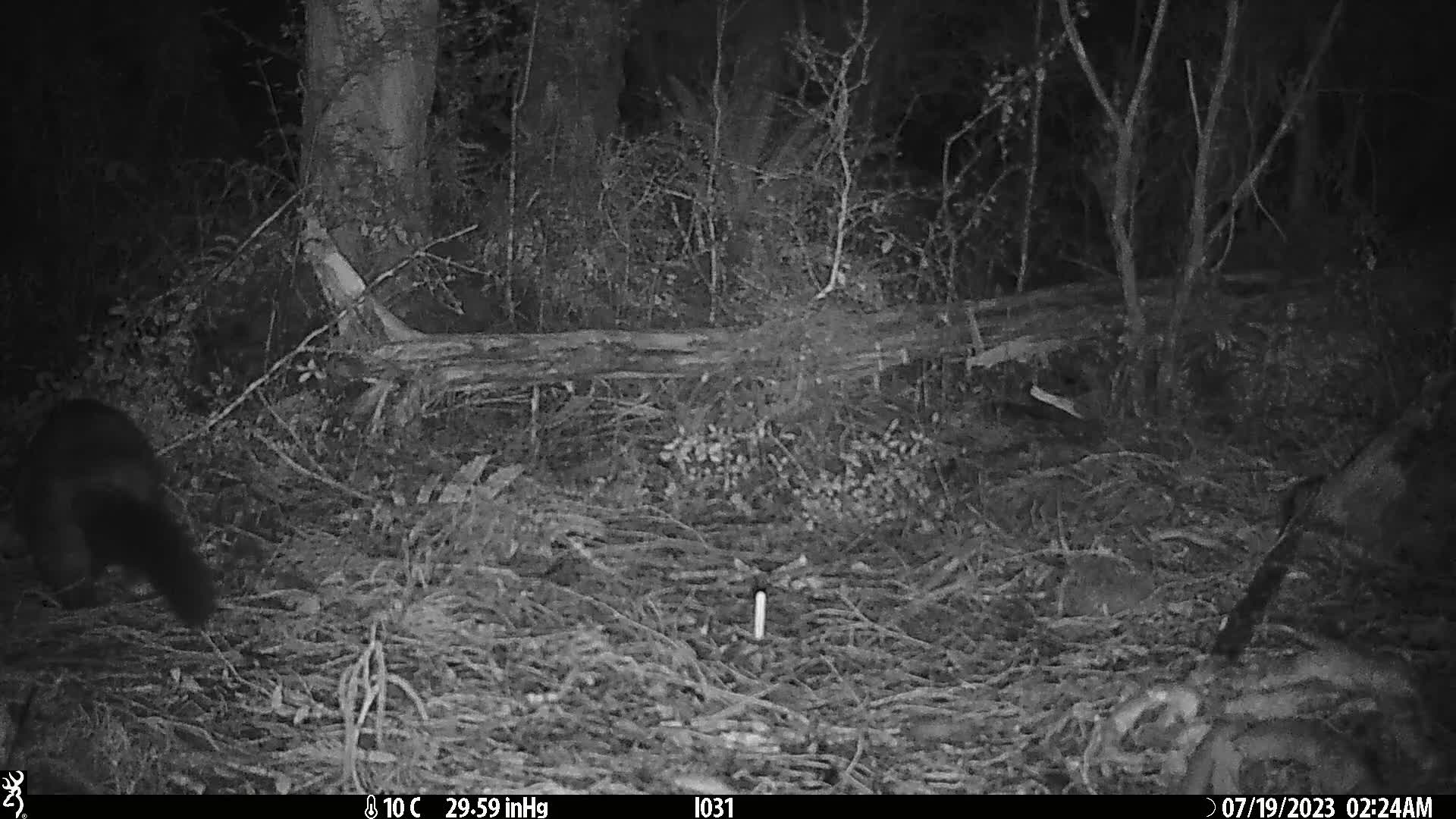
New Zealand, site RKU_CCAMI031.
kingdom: Animalia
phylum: Chordata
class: Mammalia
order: Diprotodontia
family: Phalangeridae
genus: Trichosurus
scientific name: Trichosurus vulpecula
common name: common brushtail possum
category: possum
Possum (common brushtail possum) (Trichosurus vulpecula).